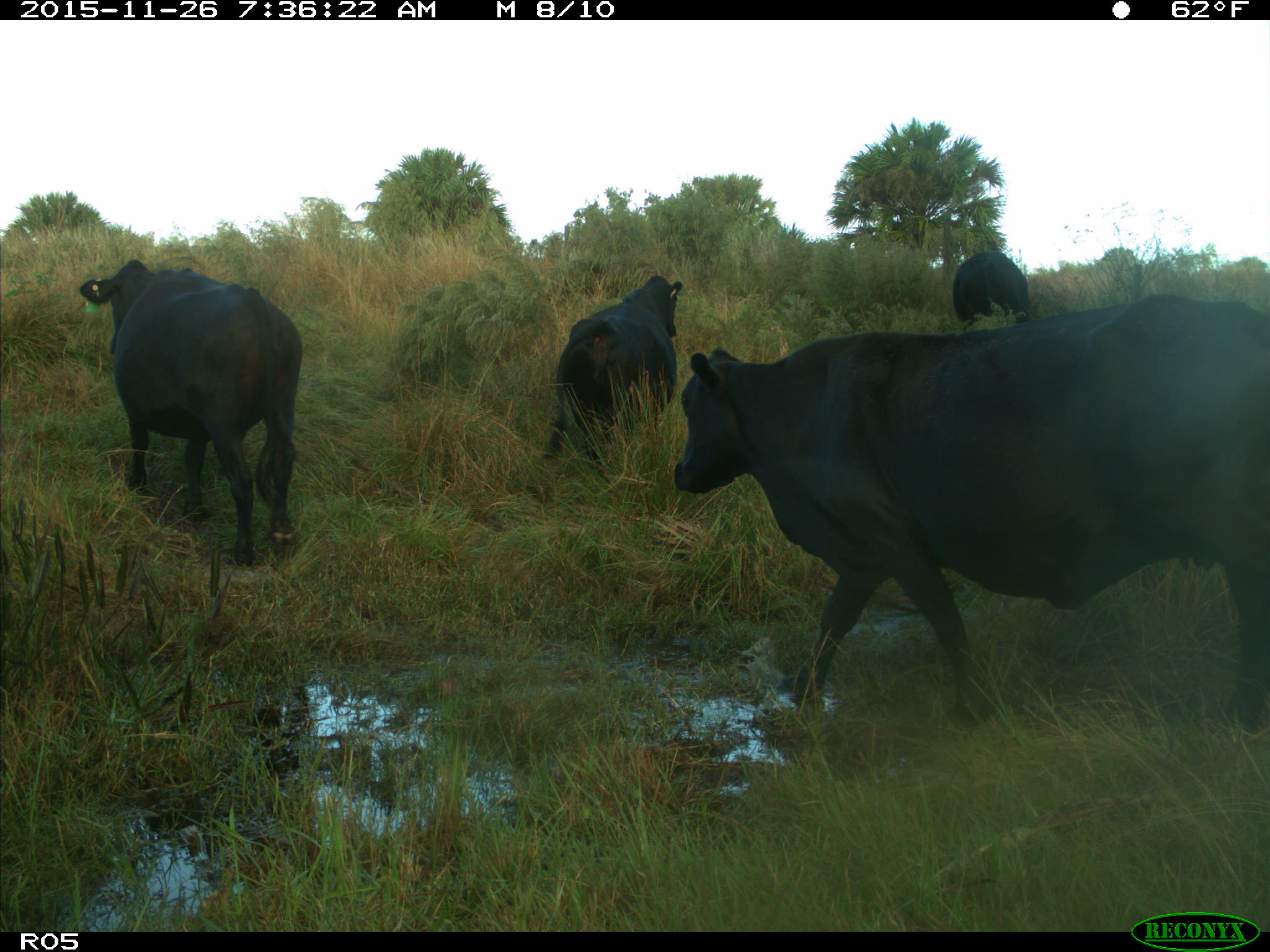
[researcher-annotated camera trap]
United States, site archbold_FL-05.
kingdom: Animalia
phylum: Chordata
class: Mammalia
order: Artiodactyla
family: Bovidae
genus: Bos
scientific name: Bos taurus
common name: domestic cow